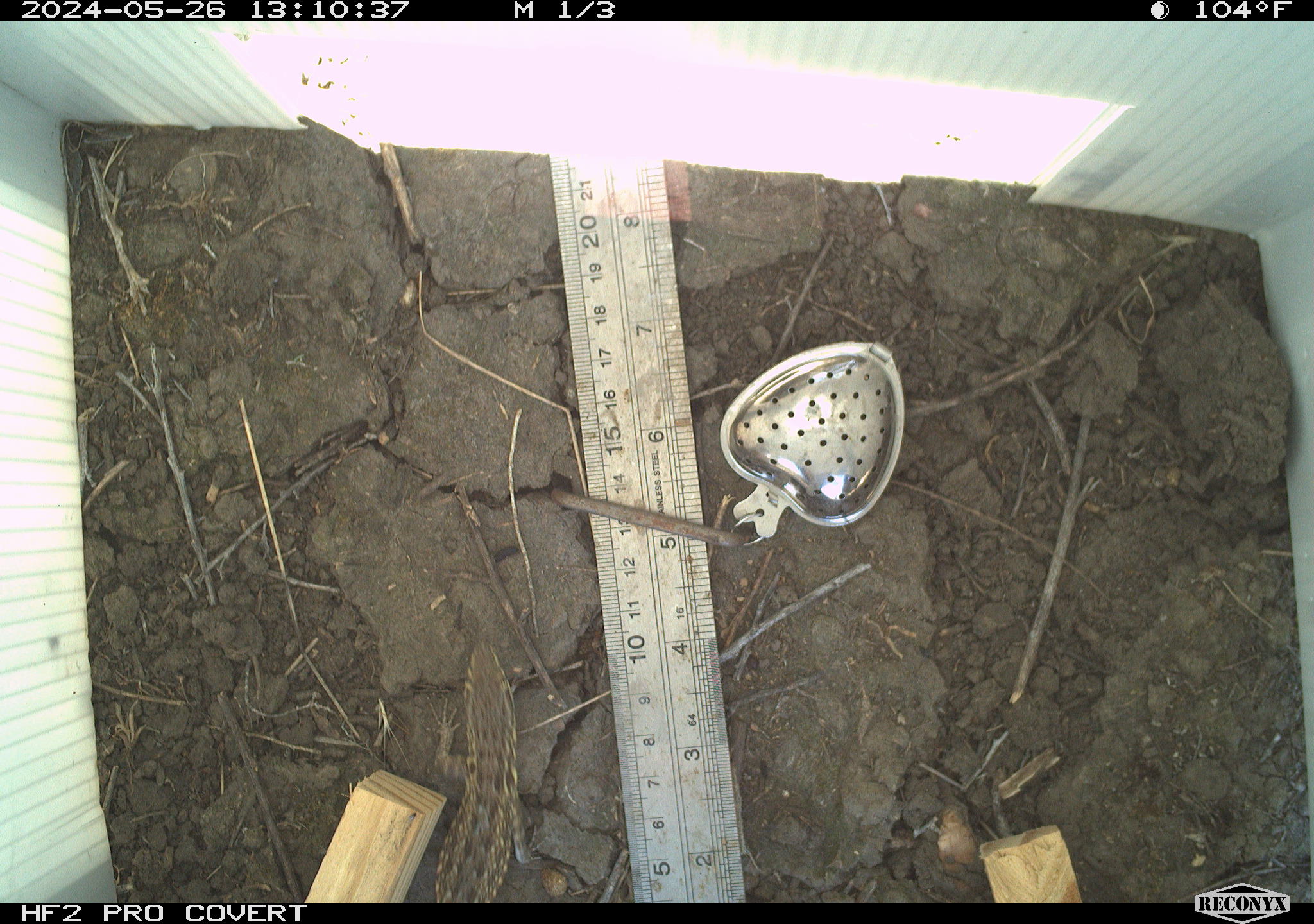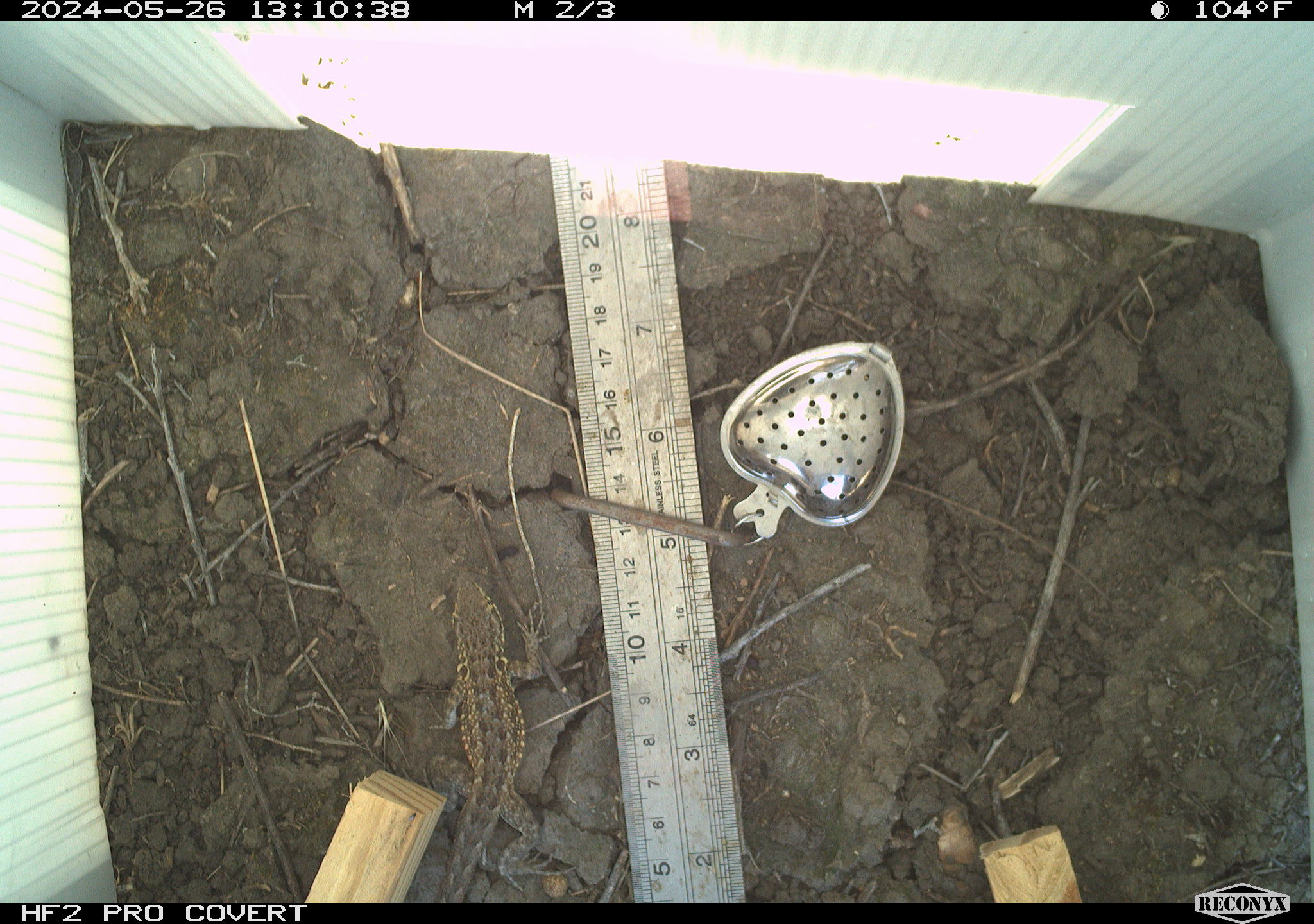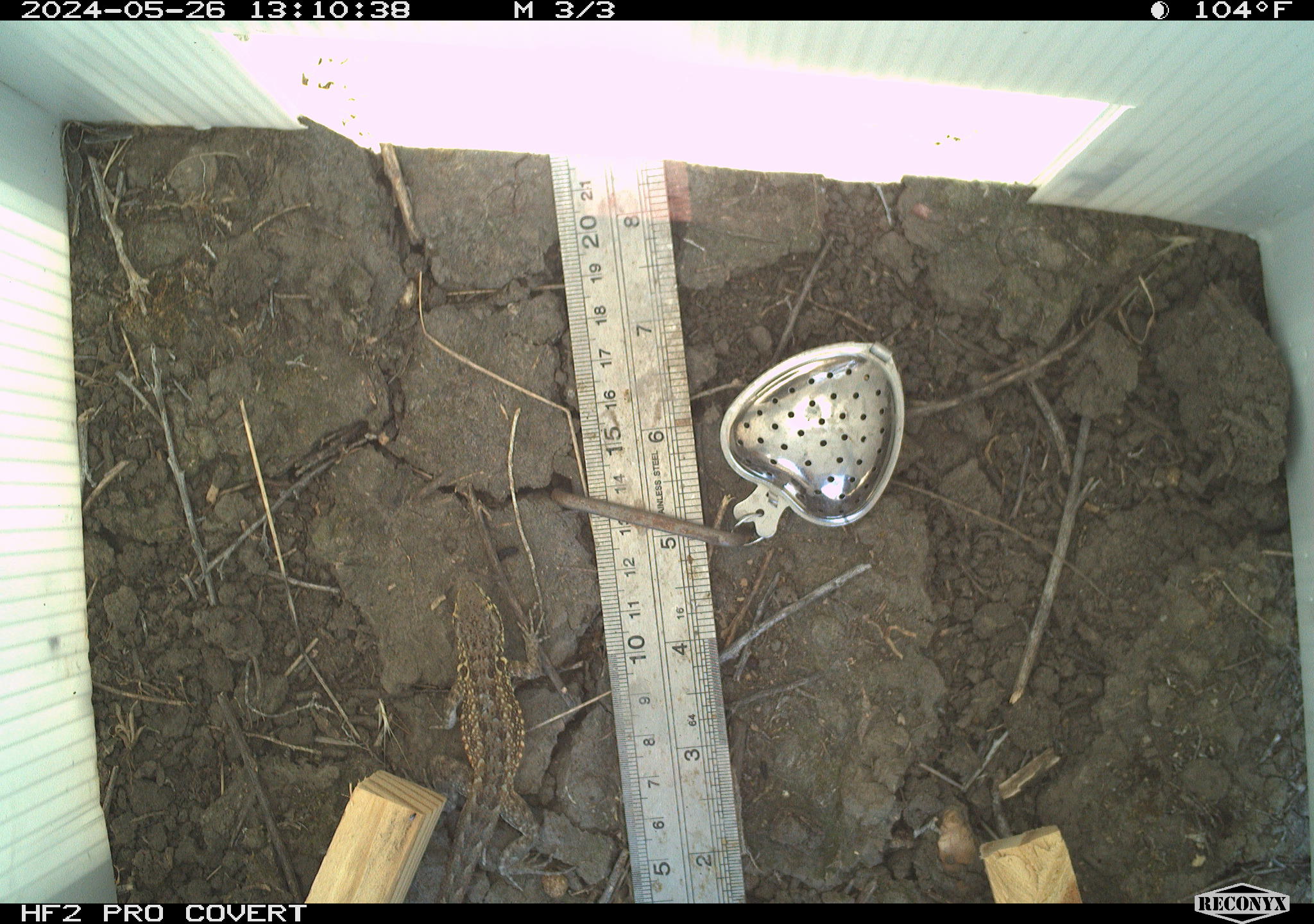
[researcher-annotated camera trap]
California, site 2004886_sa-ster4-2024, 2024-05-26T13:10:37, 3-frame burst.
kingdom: Animalia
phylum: Chordata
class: Reptilia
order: Squamata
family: Phrynosomatidae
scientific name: Phrynosomatidae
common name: phrynosomatid lizards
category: phrynosomatidae family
Phrynosomatidae family (phrynosomatid lizards) (Phrynosomatidae).